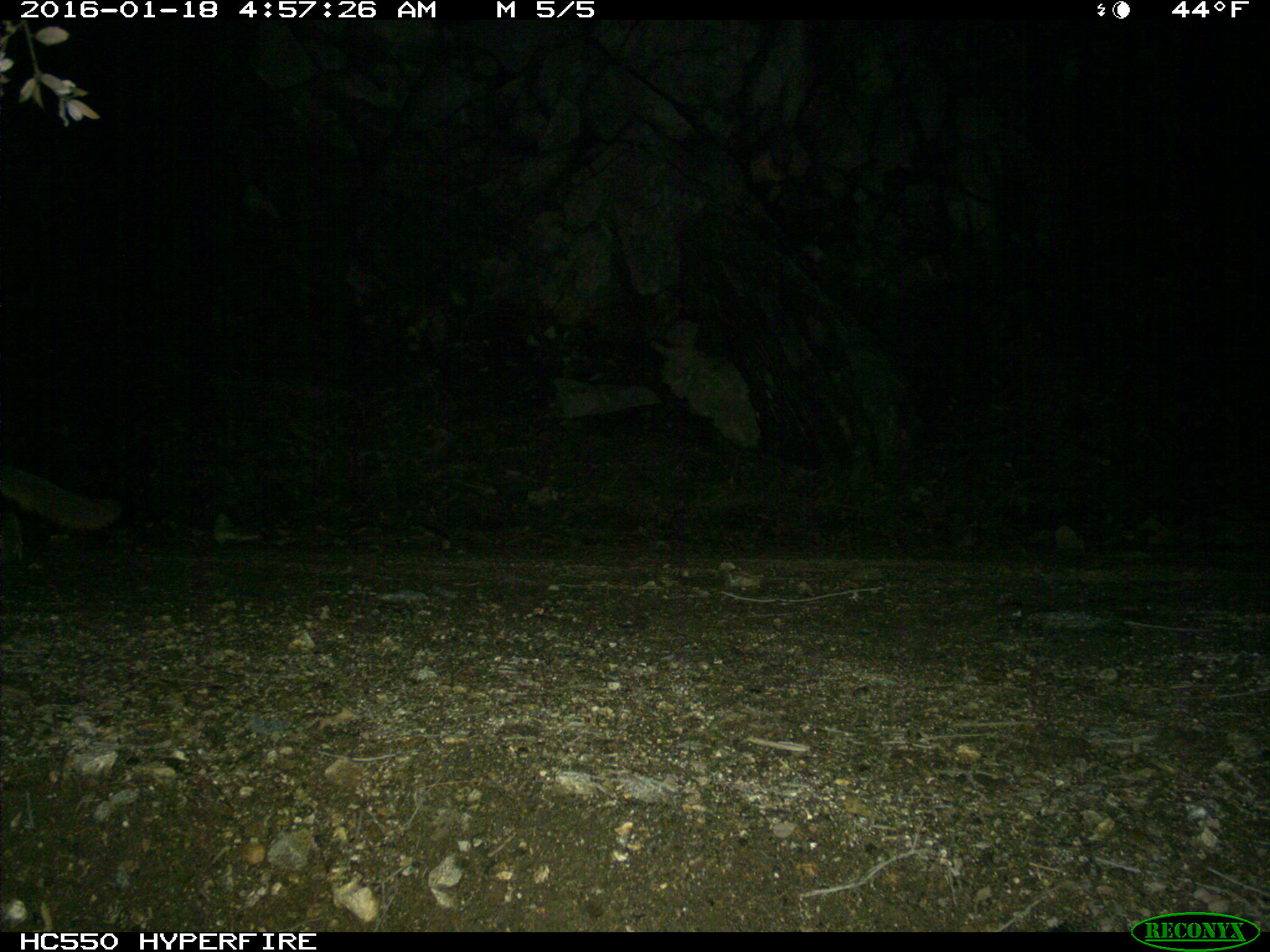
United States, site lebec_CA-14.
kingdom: Animalia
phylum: Chordata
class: Mammalia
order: Carnivora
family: Canidae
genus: Urocyon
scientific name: Urocyon cinereoargenteus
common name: gray fox